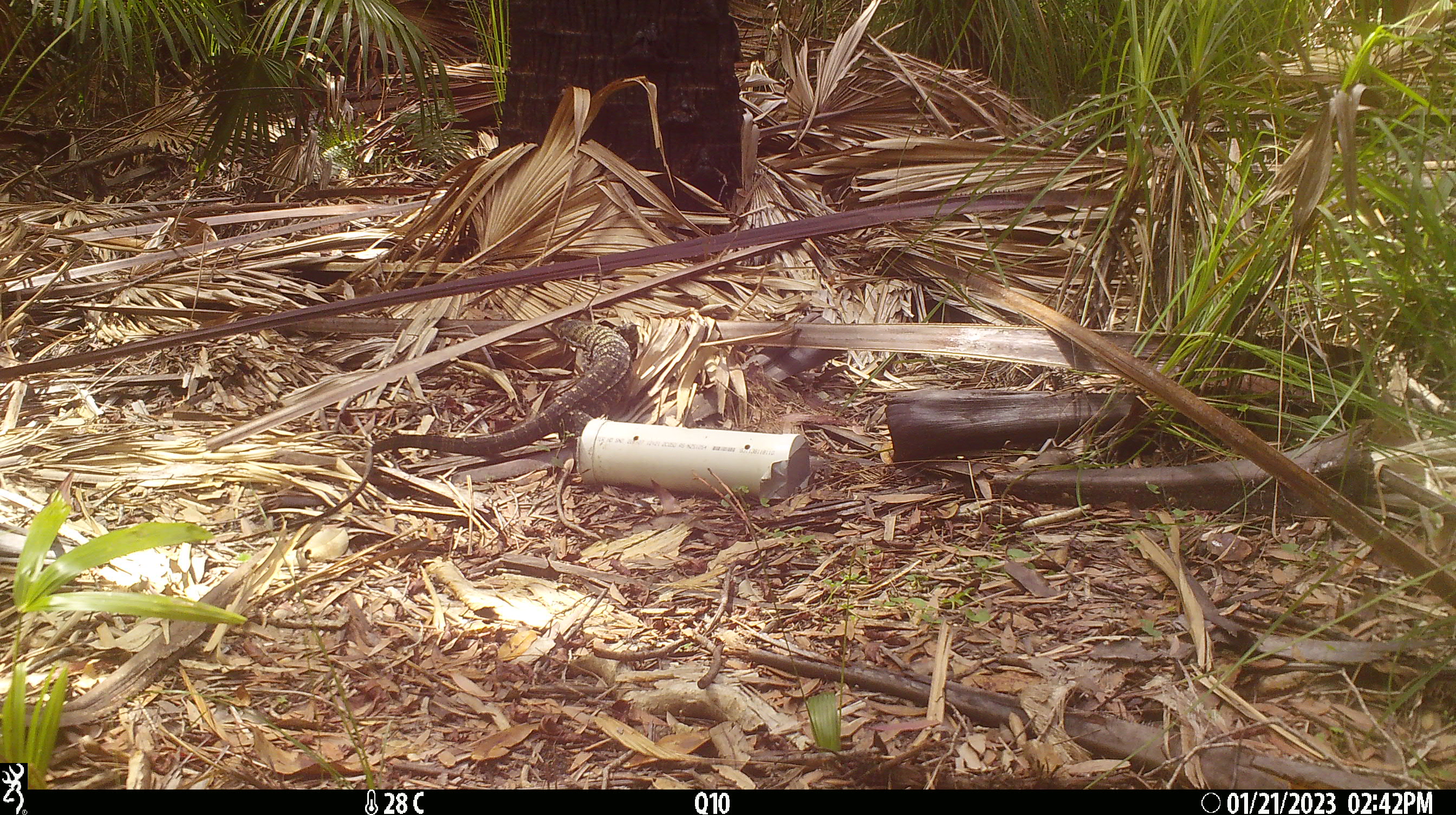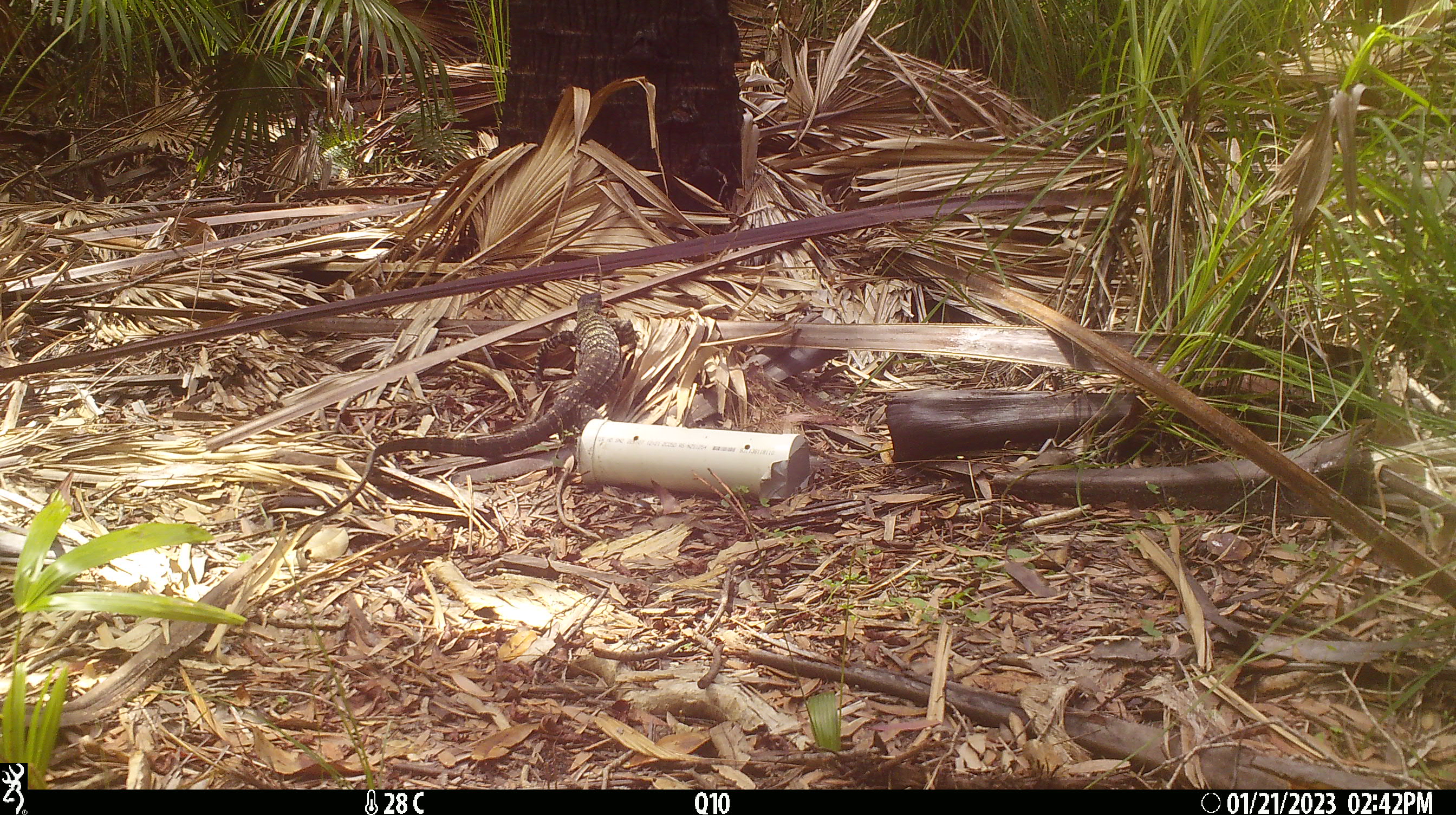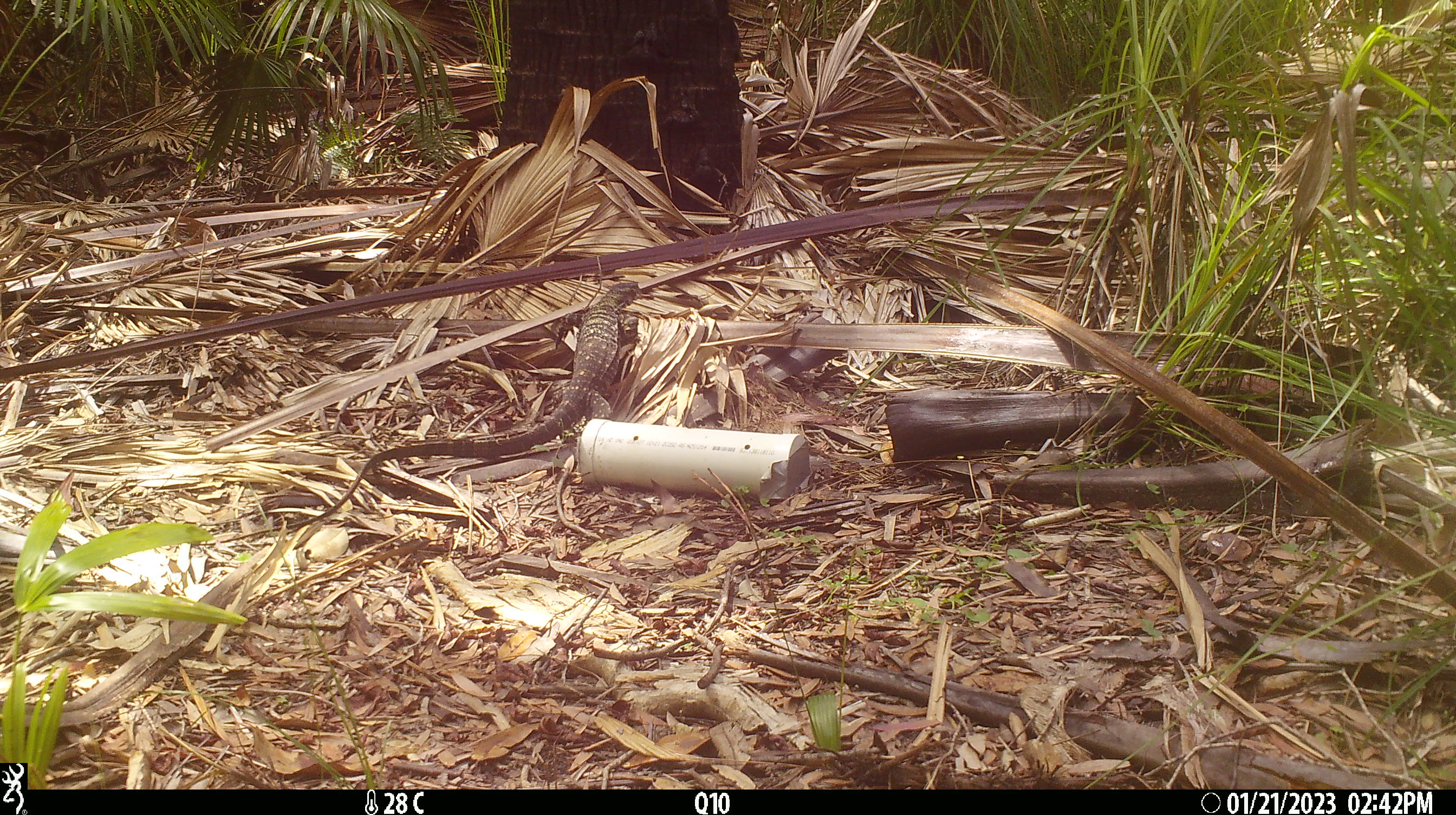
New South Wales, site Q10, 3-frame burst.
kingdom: Animalia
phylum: Chordata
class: Reptilia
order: Squamata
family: Varanidae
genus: Varanus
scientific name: Varanus varius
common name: lace monitor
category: goanna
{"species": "goanna (lace monitor) (Varanus varius)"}